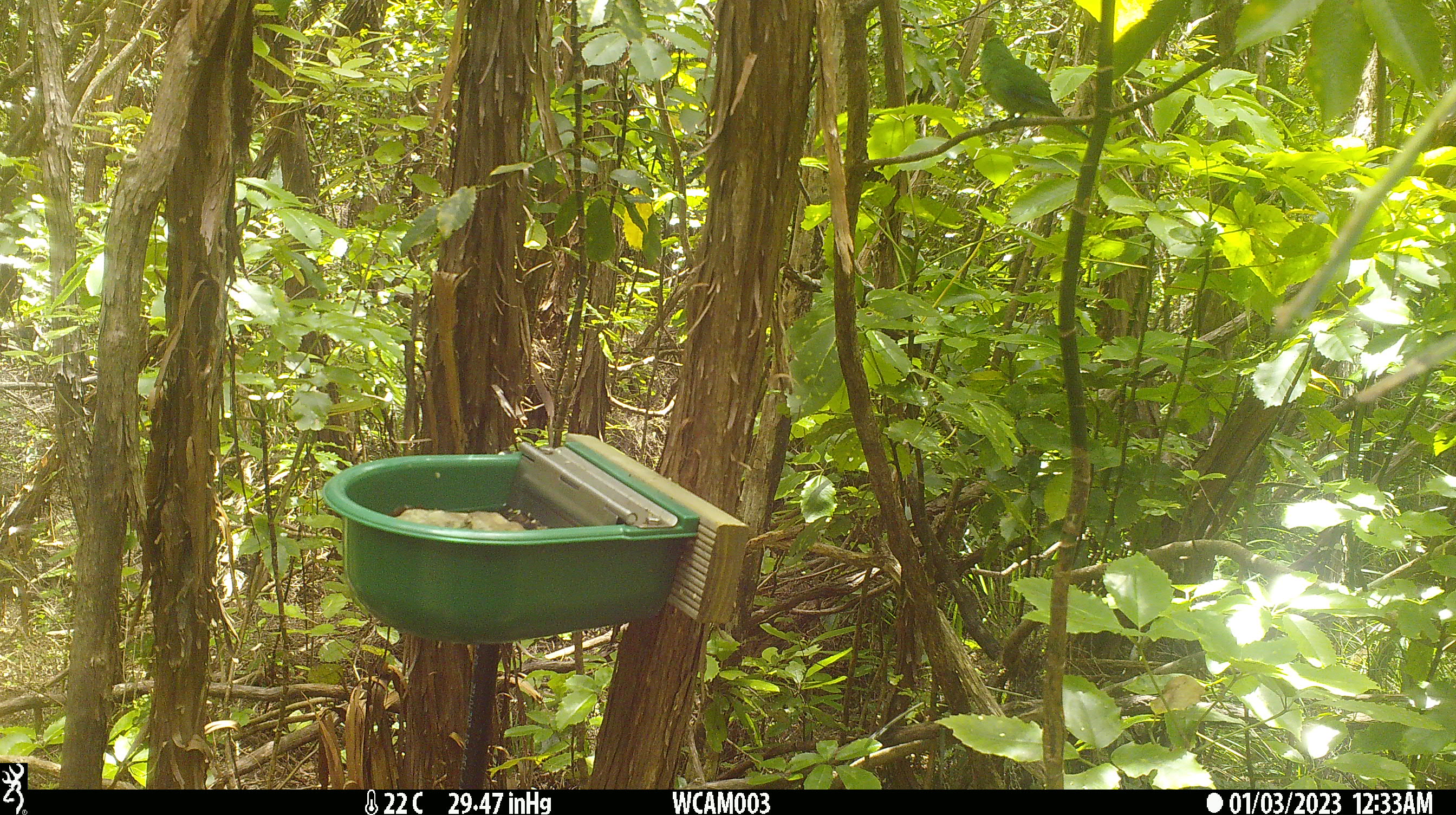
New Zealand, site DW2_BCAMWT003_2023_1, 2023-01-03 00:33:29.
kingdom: Animalia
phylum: Chordata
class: Aves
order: Psittaciformes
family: Psittaculidae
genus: Cyanoramphus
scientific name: Cyanoramphus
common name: parakeet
Parakeet (Cyanoramphus).